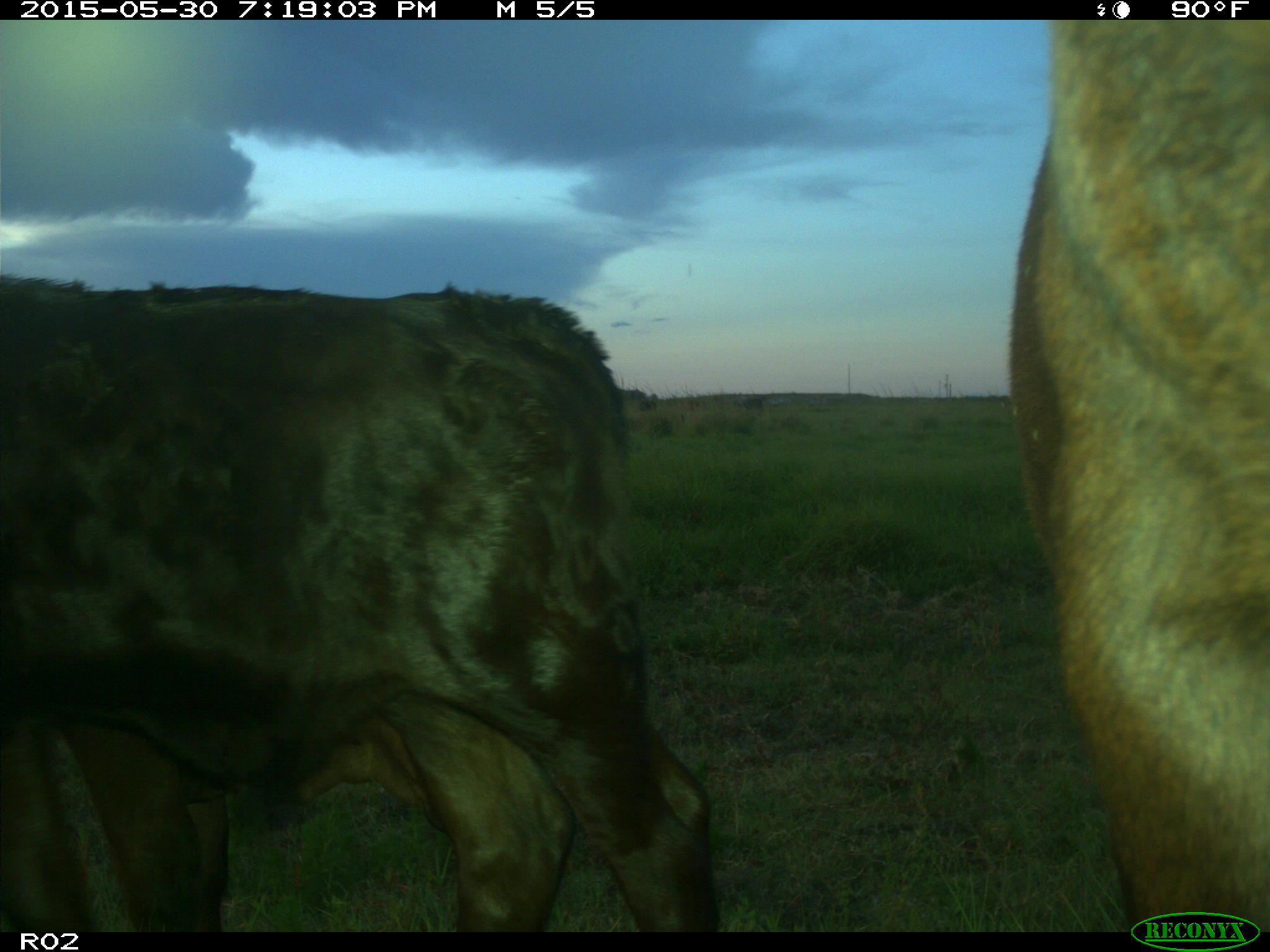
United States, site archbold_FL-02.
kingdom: Animalia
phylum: Chordata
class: Mammalia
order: Artiodactyla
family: Bovidae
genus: Bos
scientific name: Bos taurus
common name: domestic cow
Bos taurus (domestic cow).